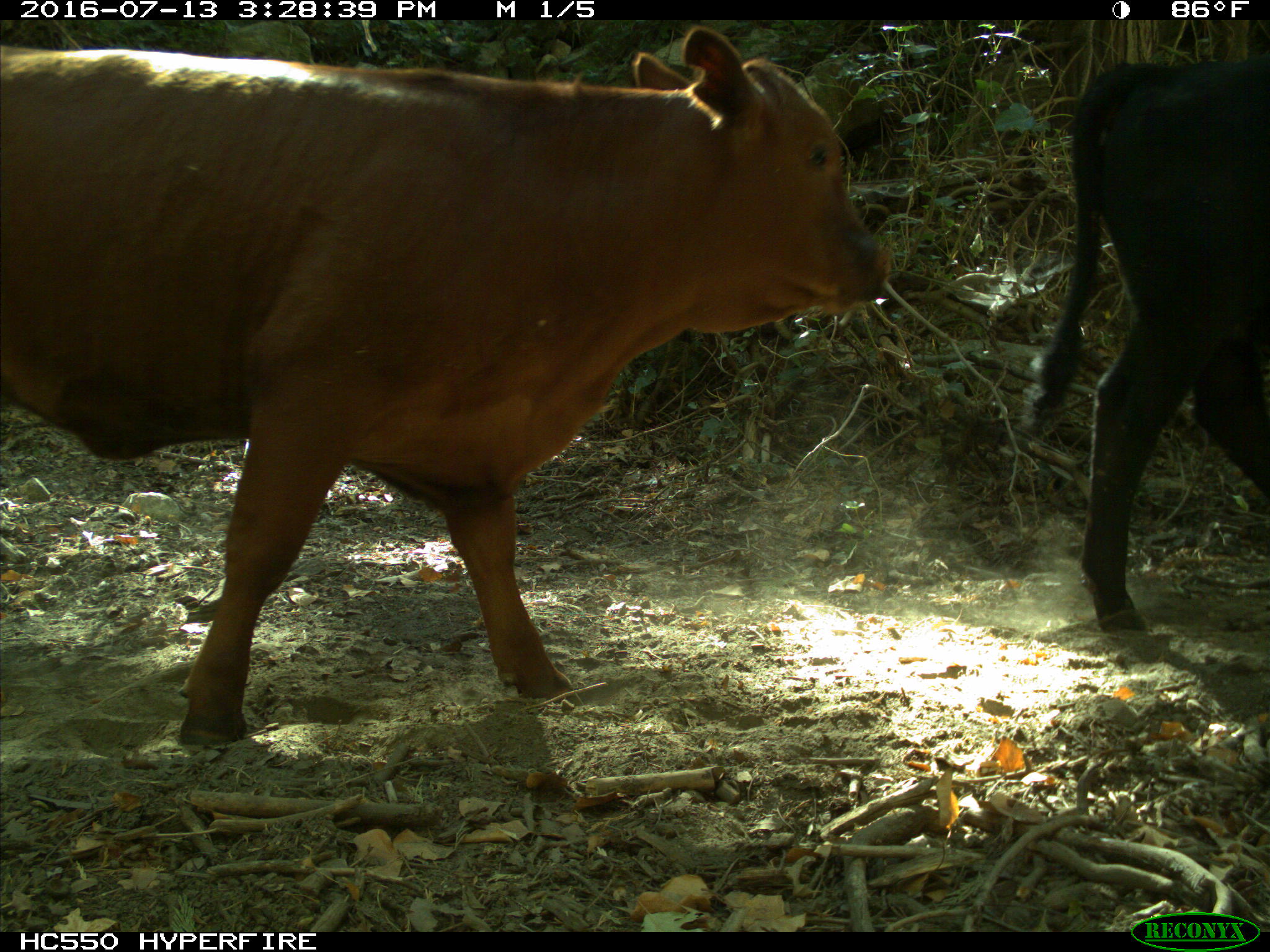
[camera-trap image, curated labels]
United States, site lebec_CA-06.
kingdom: Animalia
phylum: Chordata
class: Mammalia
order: Artiodactyla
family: Bovidae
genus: Bos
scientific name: Bos taurus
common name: domestic cow